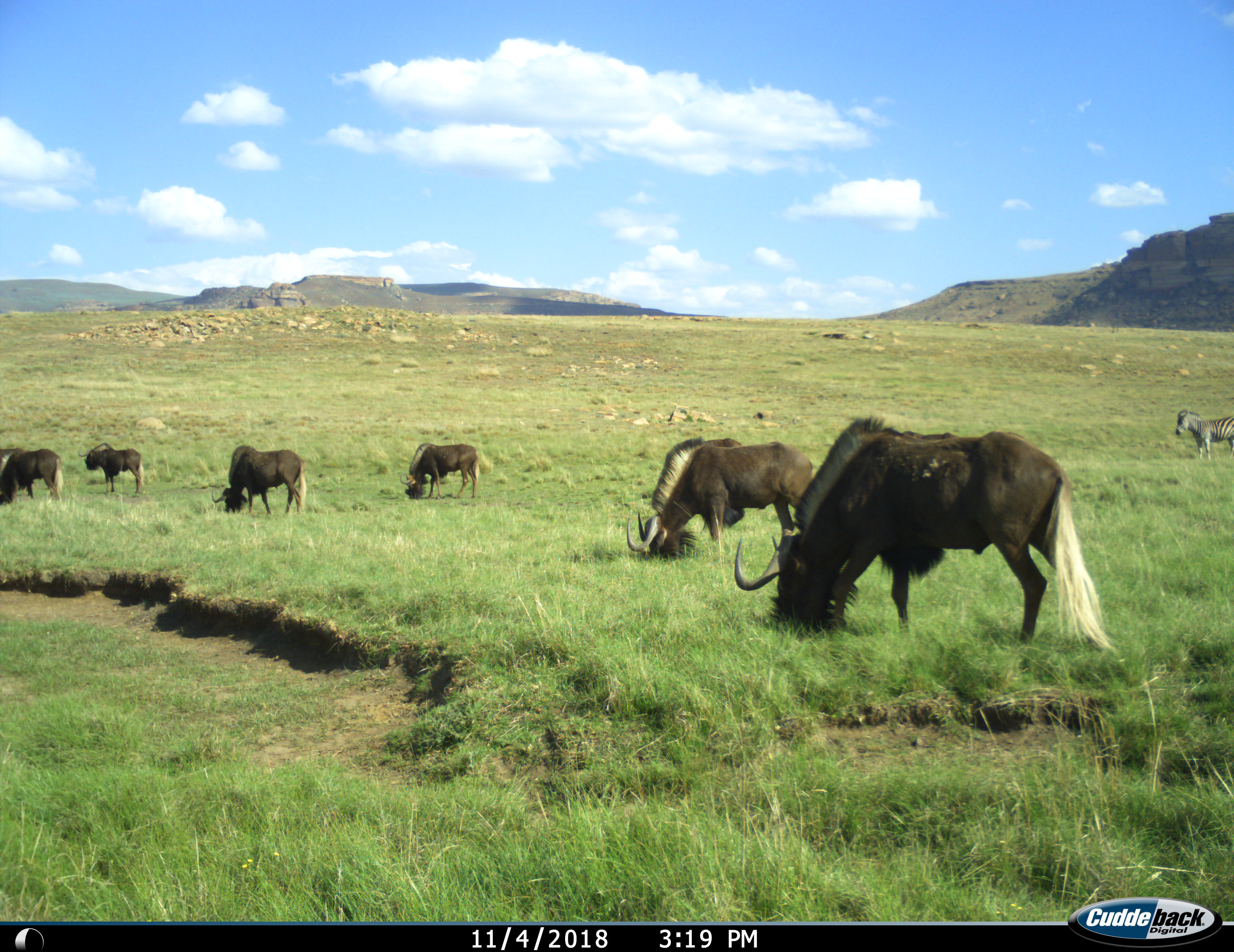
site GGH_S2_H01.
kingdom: Animalia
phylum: Chordata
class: Mammalia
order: Perissodactyla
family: Equidae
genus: Equus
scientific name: Equus quagga burchellii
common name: burchell's zebra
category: zebraburchells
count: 1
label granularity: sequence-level